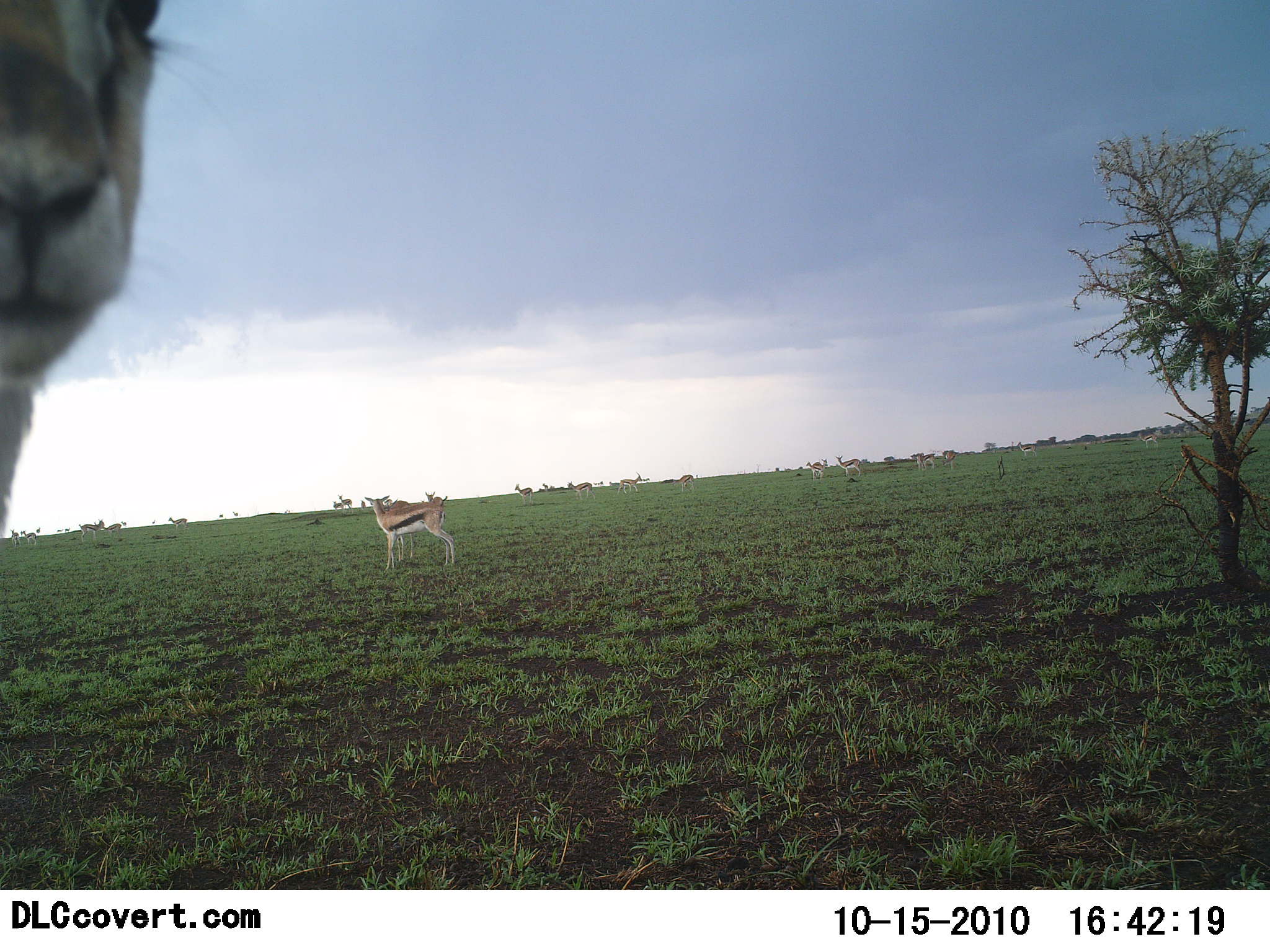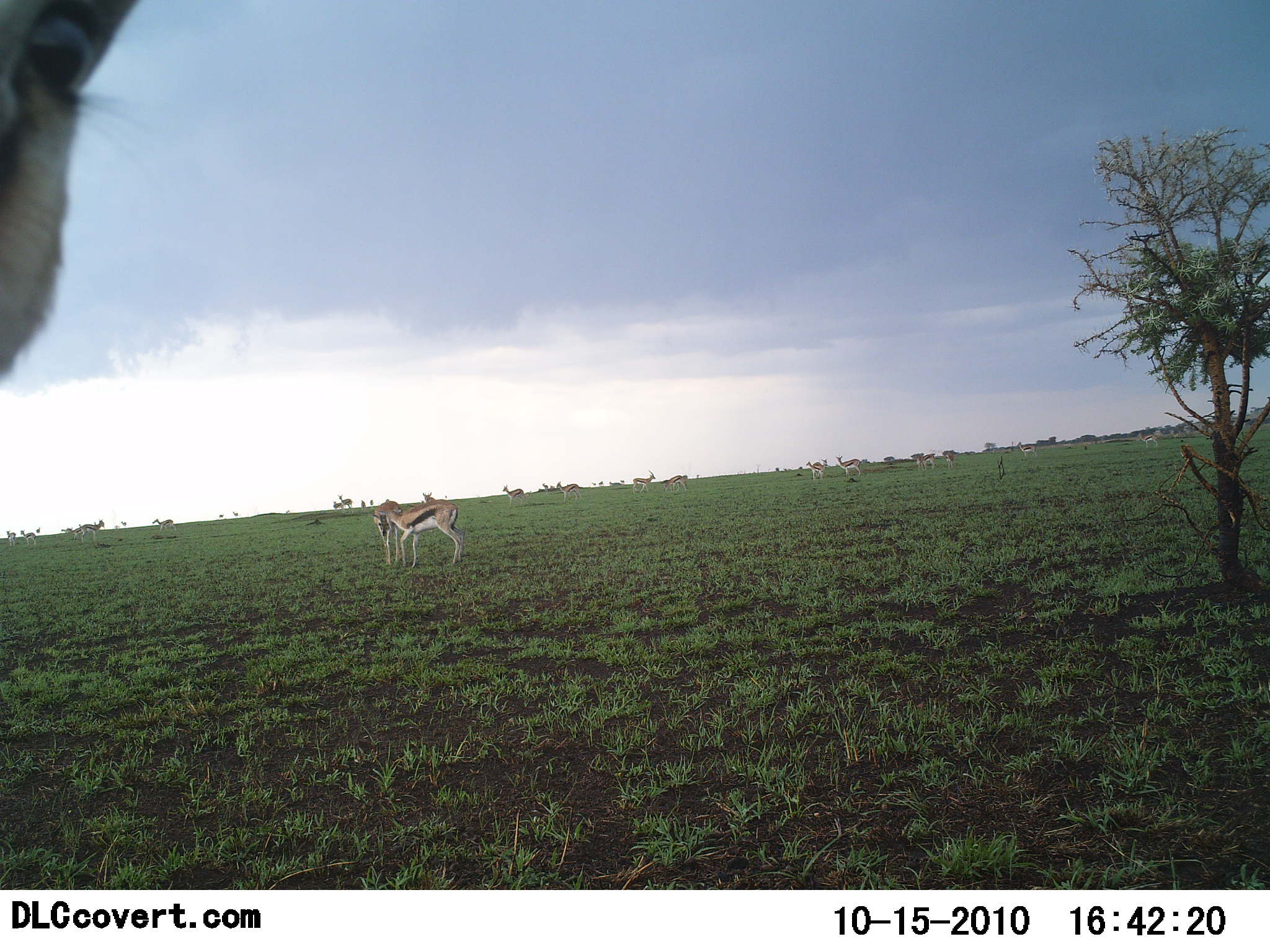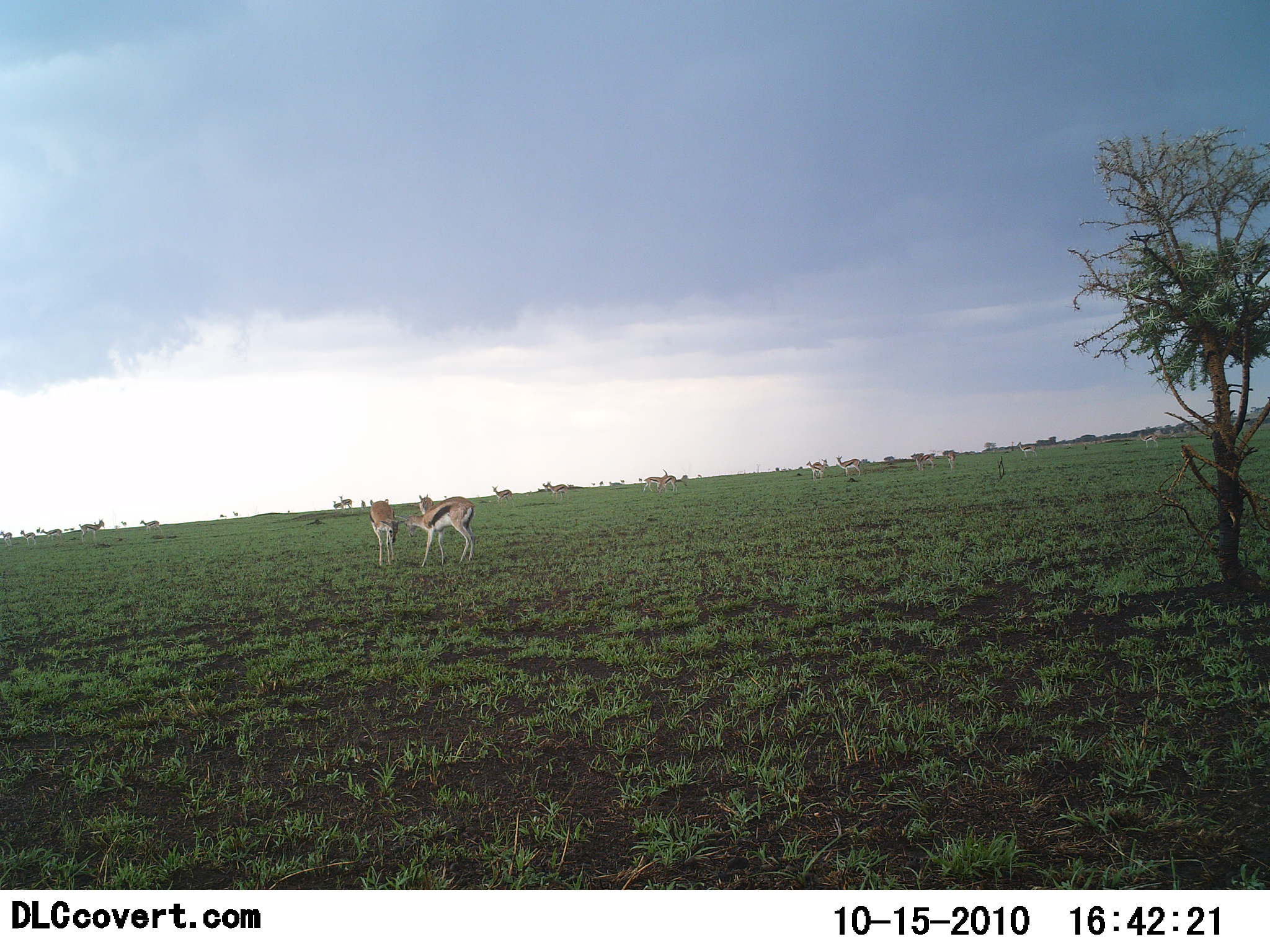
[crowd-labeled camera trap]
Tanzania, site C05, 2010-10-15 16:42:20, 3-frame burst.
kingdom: Animalia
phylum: Chordata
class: Mammalia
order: Artiodactyla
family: Bovidae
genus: Eudorcas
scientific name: Eudorcas thomsonii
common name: thomson's gazelle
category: gazellethomsons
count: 11-50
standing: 71%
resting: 0%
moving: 64%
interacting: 50%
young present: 0%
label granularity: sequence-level